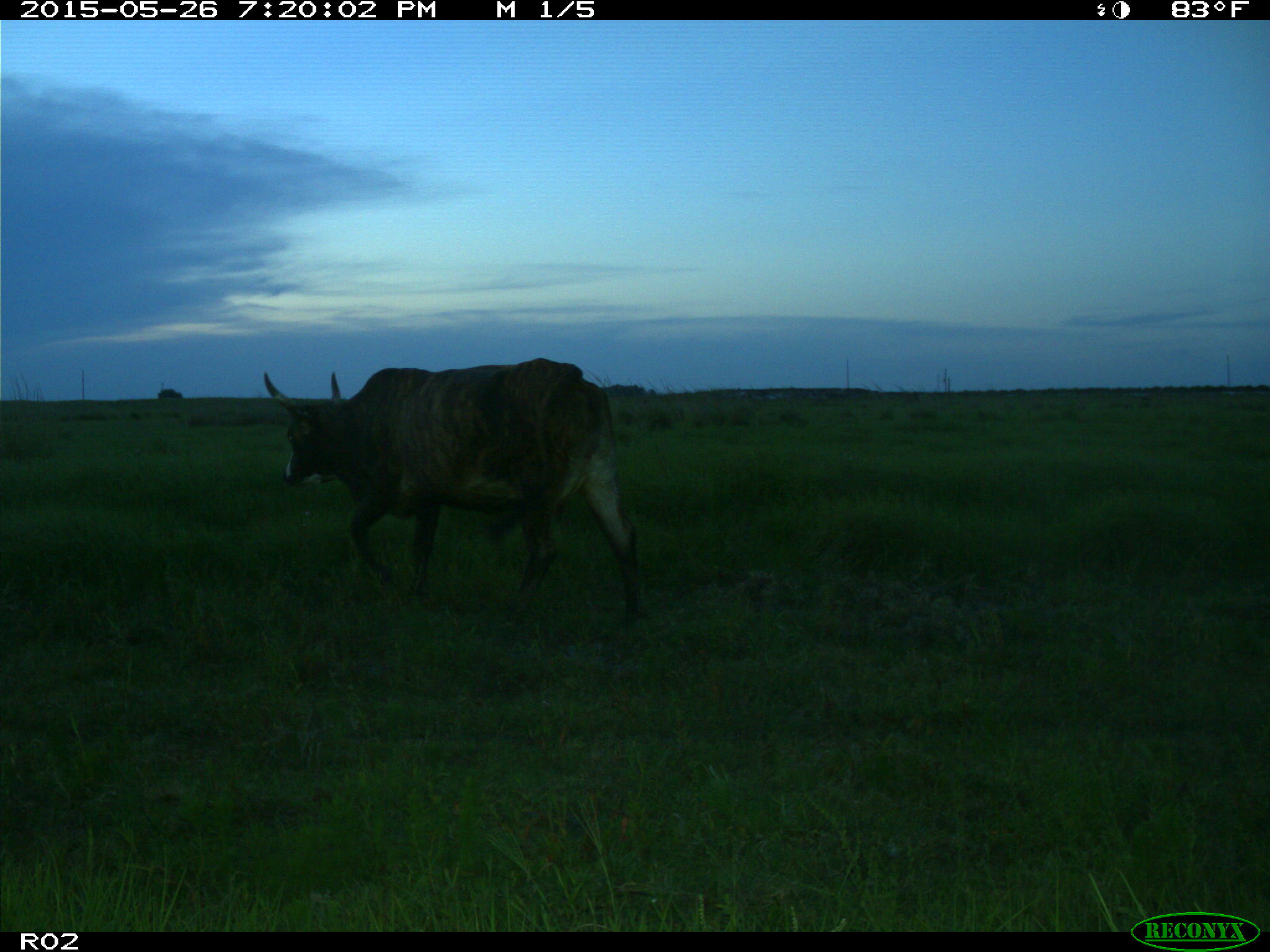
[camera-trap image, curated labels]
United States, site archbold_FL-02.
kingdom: Animalia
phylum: Chordata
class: Mammalia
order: Artiodactyla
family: Bovidae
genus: Bos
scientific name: Bos taurus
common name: domestic cow